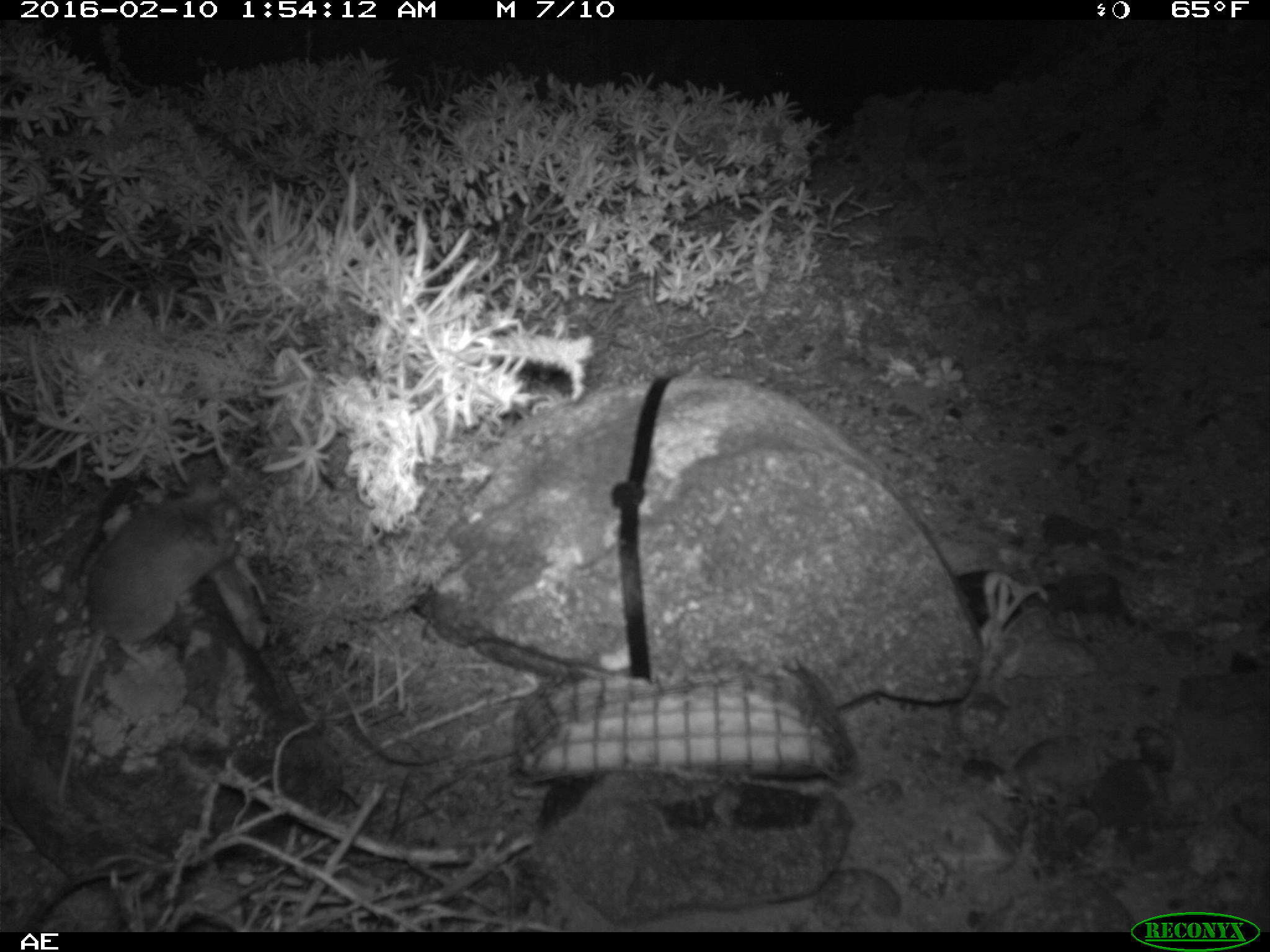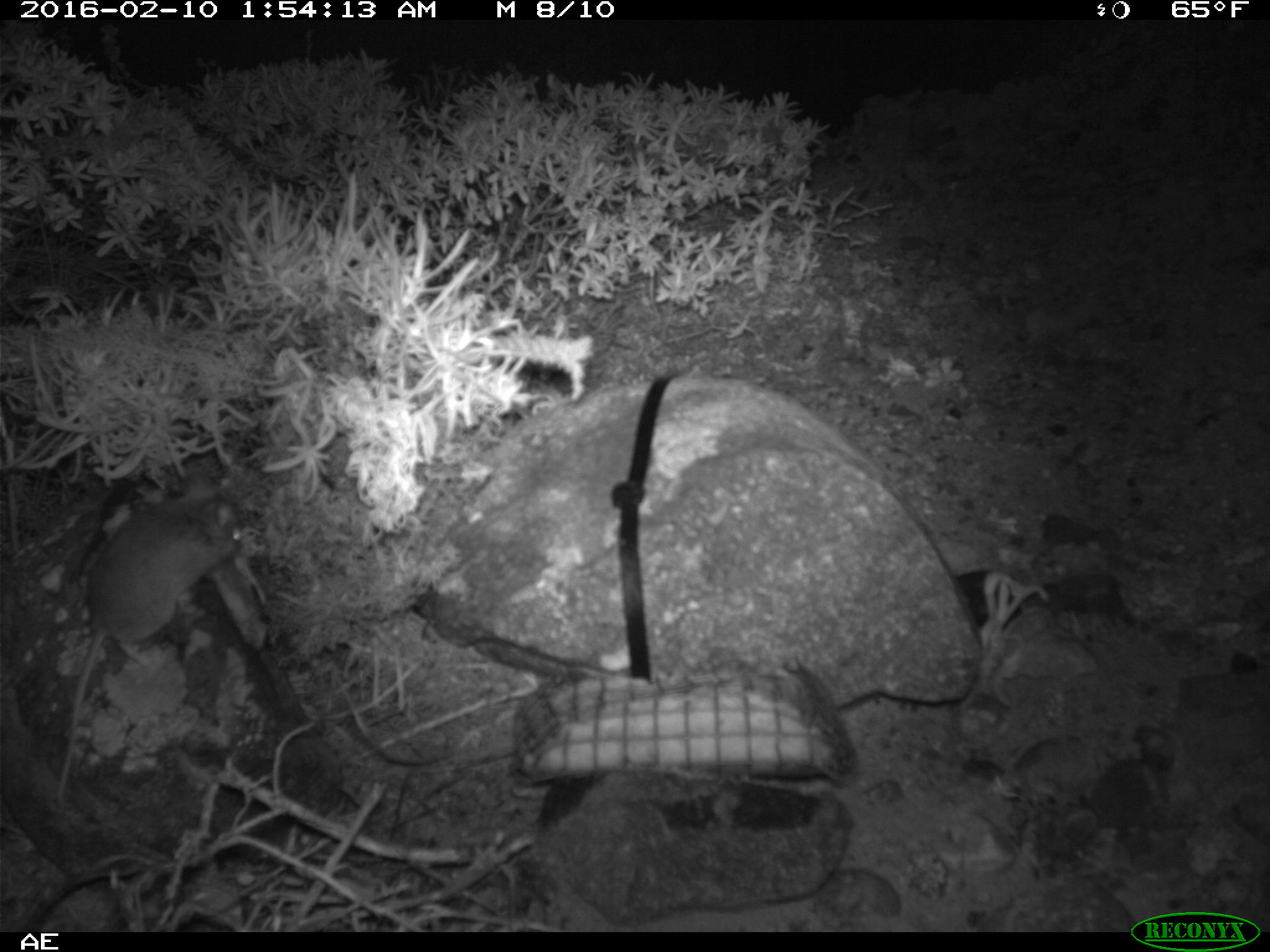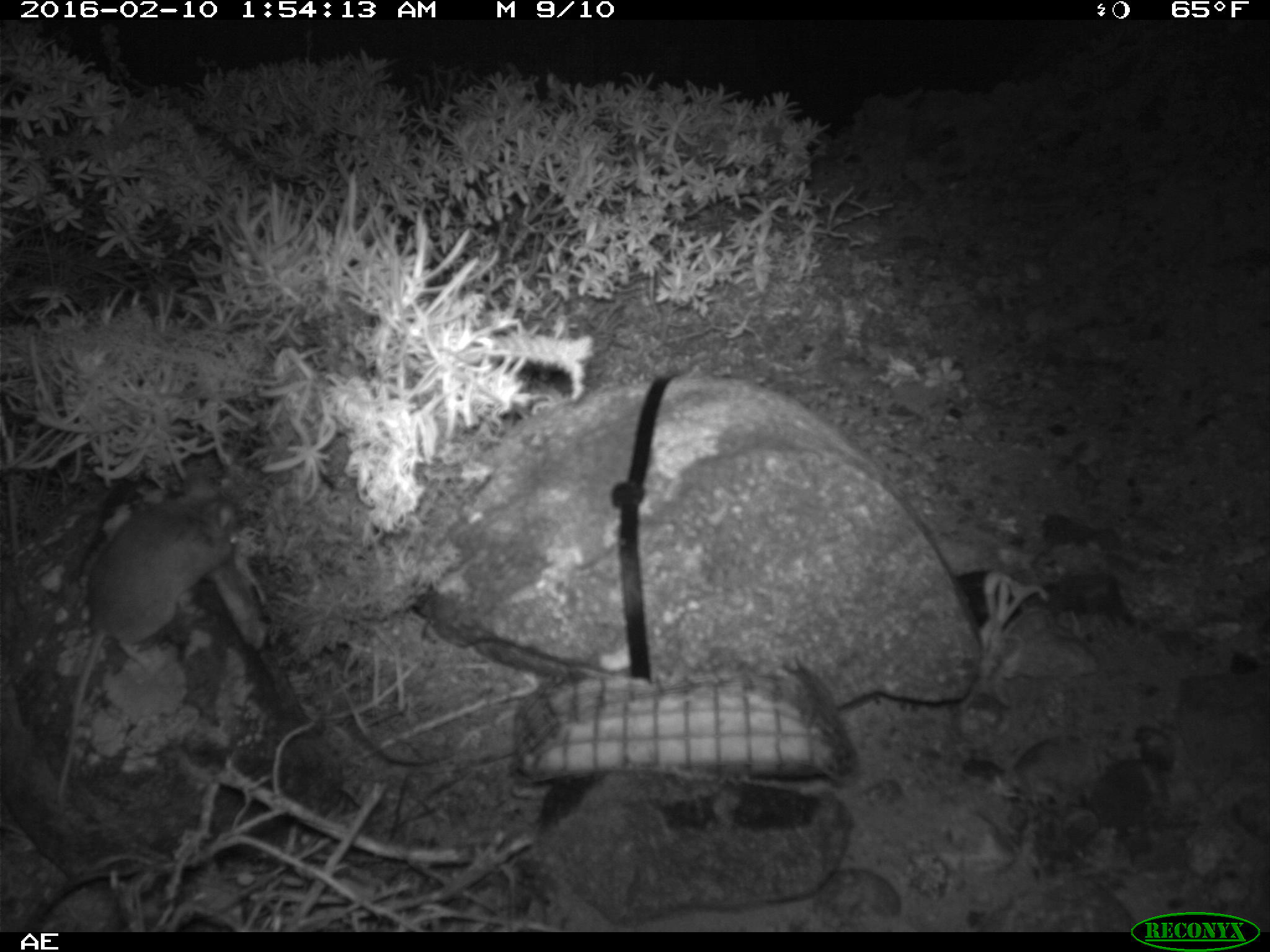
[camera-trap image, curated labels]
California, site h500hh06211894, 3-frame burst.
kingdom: Animalia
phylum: Chordata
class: Mammalia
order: Rodentia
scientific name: Rodentia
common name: rodent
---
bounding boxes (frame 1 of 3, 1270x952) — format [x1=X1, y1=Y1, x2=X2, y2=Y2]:
rodent: [x1=53, y1=468, x2=243, y2=809]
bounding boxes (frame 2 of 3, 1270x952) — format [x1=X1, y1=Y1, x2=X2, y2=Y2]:
rodent: [x1=53, y1=467, x2=243, y2=804]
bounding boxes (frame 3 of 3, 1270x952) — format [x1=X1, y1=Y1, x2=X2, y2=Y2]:
rodent: [x1=56, y1=478, x2=238, y2=809]